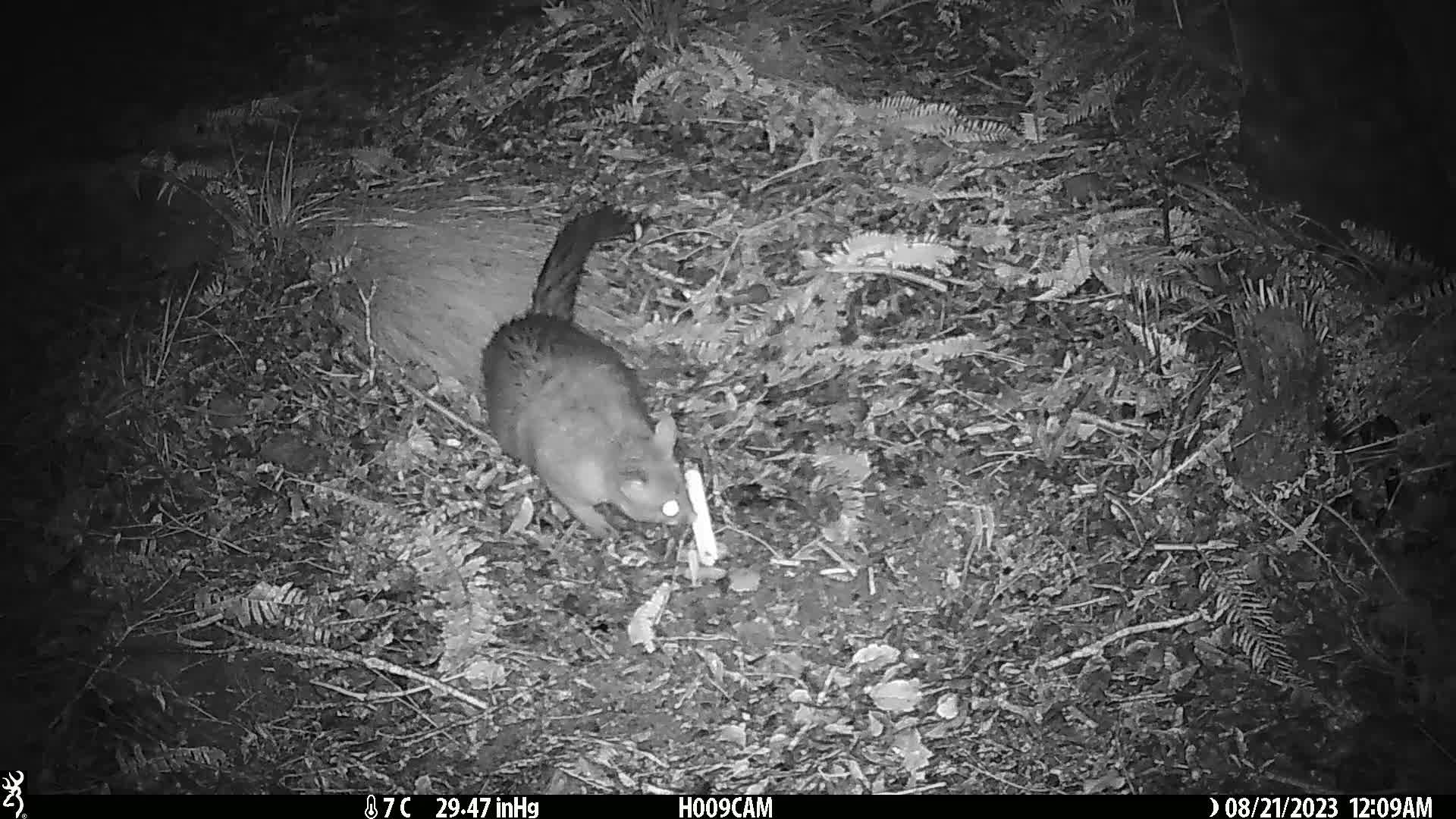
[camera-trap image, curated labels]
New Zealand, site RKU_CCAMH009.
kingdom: Animalia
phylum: Chordata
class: Mammalia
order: Diprotodontia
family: Phalangeridae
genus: Trichosurus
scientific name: Trichosurus vulpecula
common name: common brushtail possum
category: possum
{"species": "possum (common brushtail possum) (Trichosurus vulpecula)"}